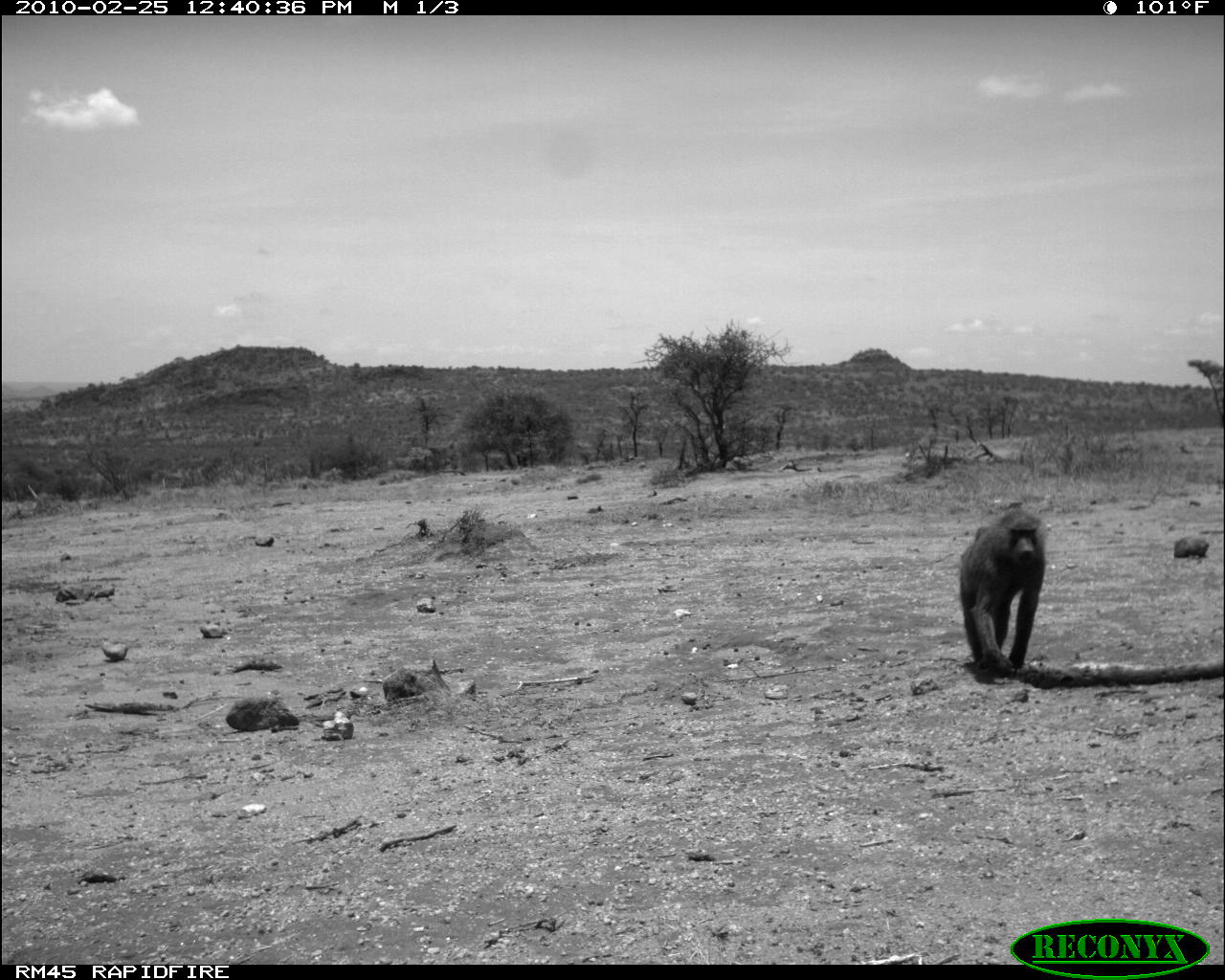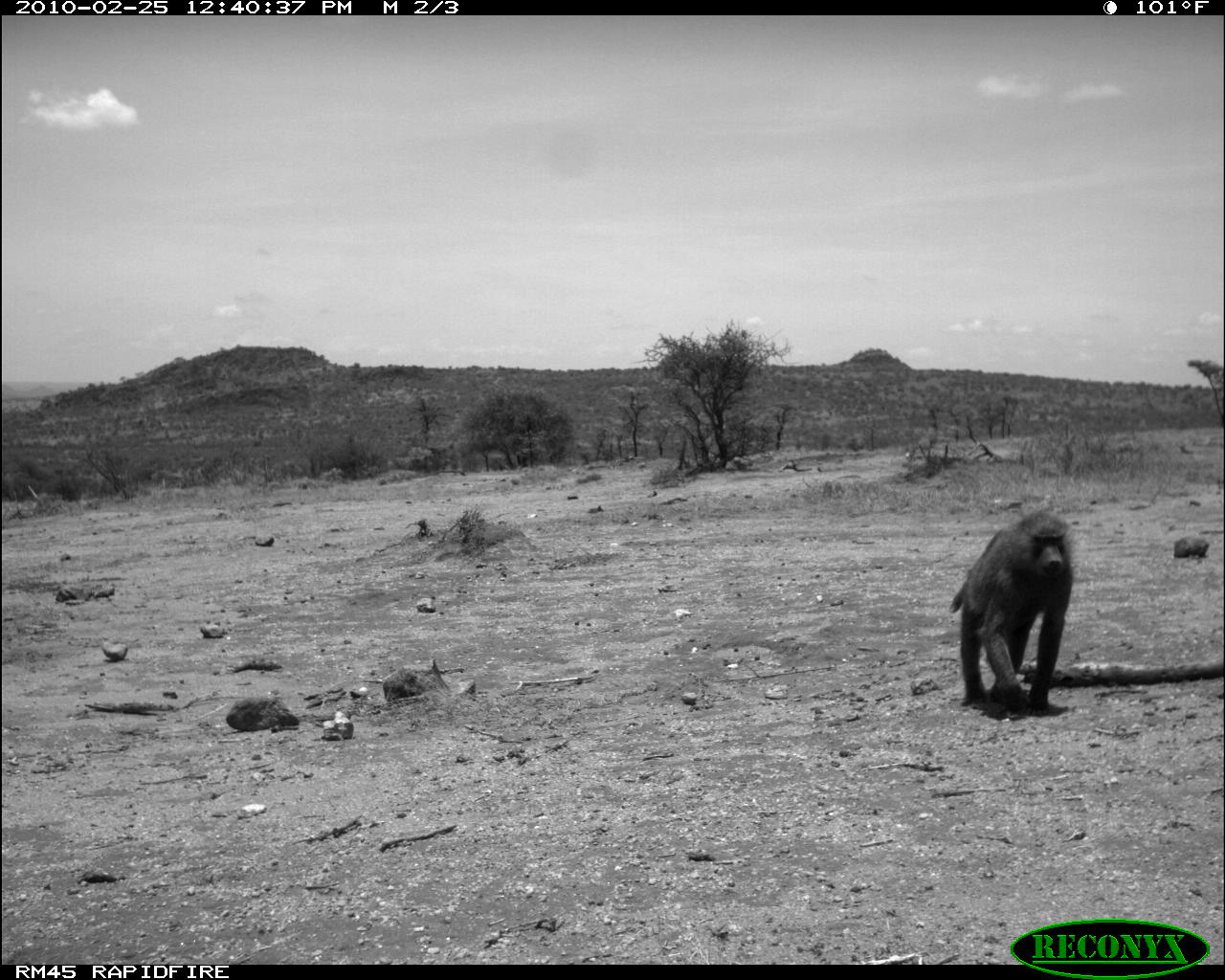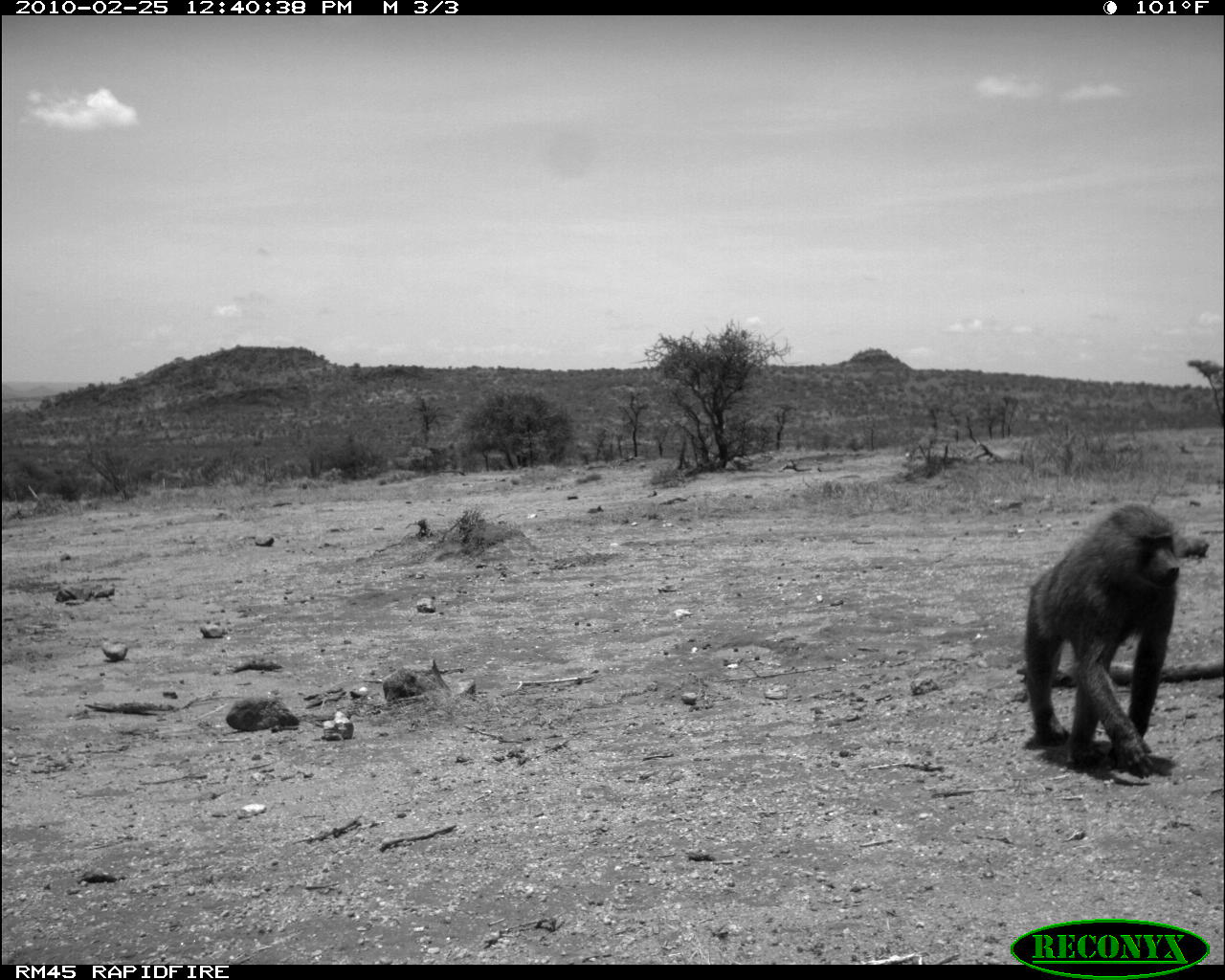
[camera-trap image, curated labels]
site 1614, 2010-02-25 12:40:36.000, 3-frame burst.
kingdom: Animalia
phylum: Chordata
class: Mammalia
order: Primates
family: Cercopithecidae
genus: Papio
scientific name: Papio anubis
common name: olive baboon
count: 1